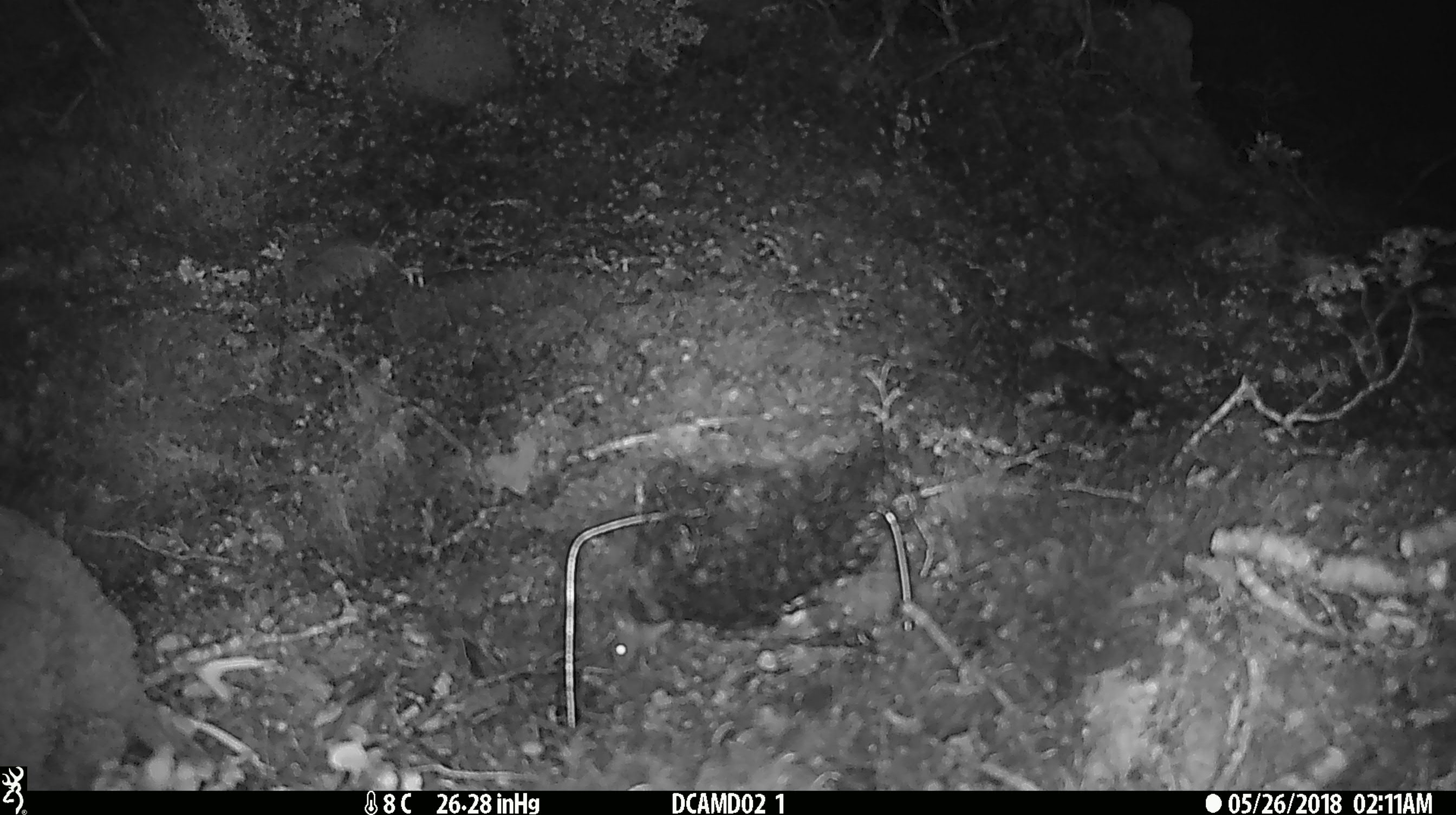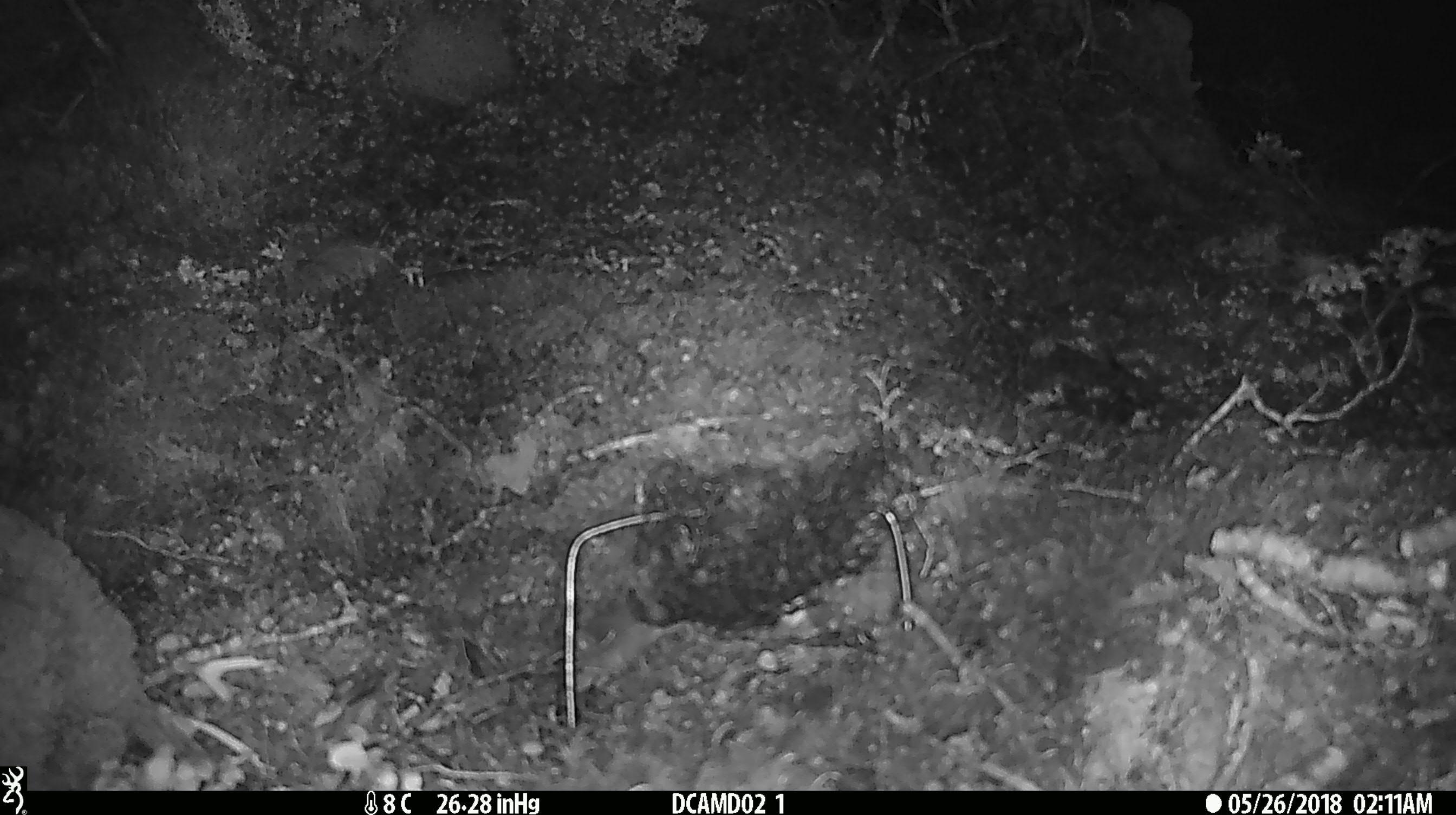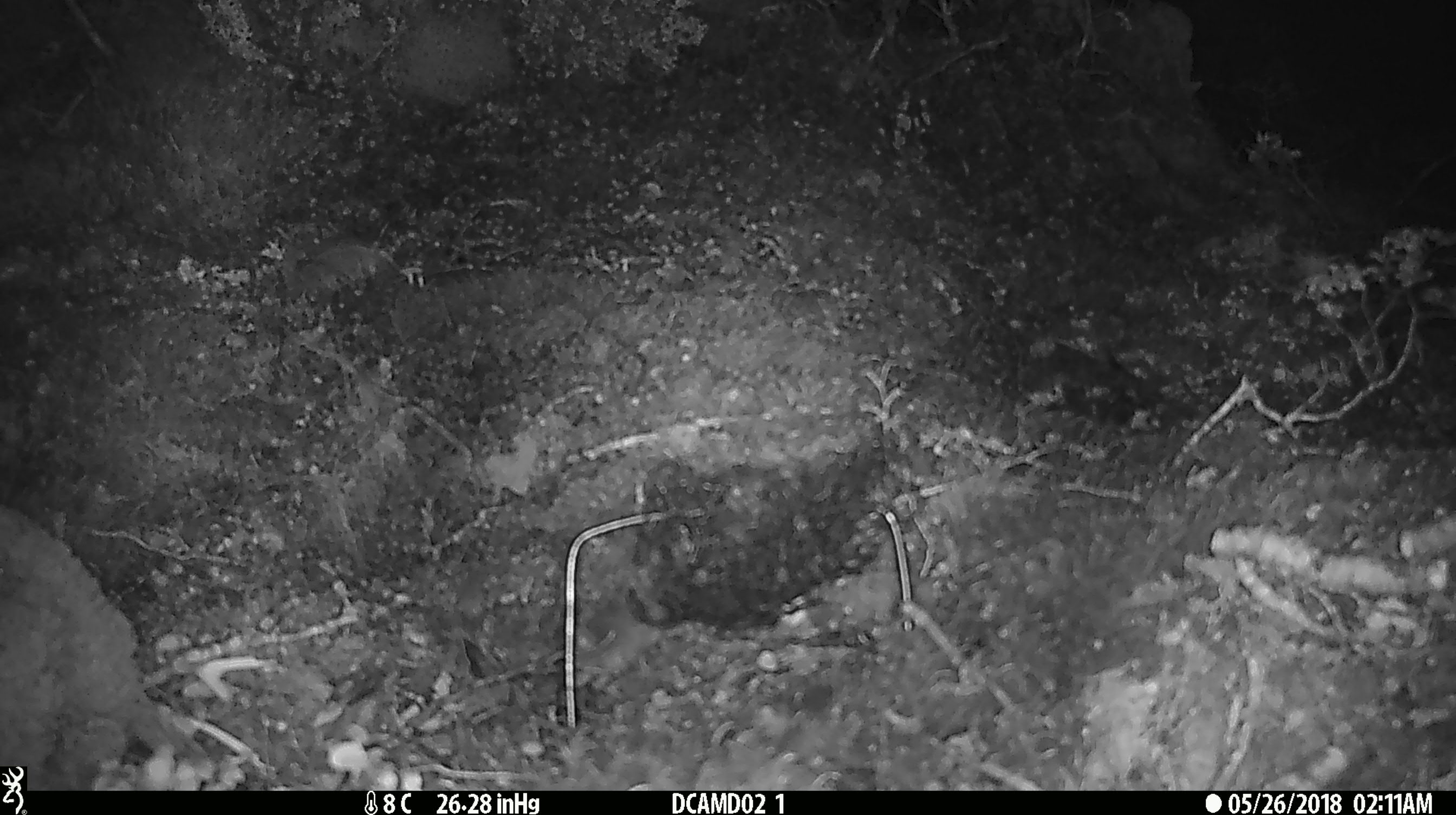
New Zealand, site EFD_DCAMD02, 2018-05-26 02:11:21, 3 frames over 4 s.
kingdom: Animalia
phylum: Chordata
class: Mammalia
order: Rodentia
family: Muridae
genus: Mus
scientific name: Mus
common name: mouse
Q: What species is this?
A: Mouse (Mus).